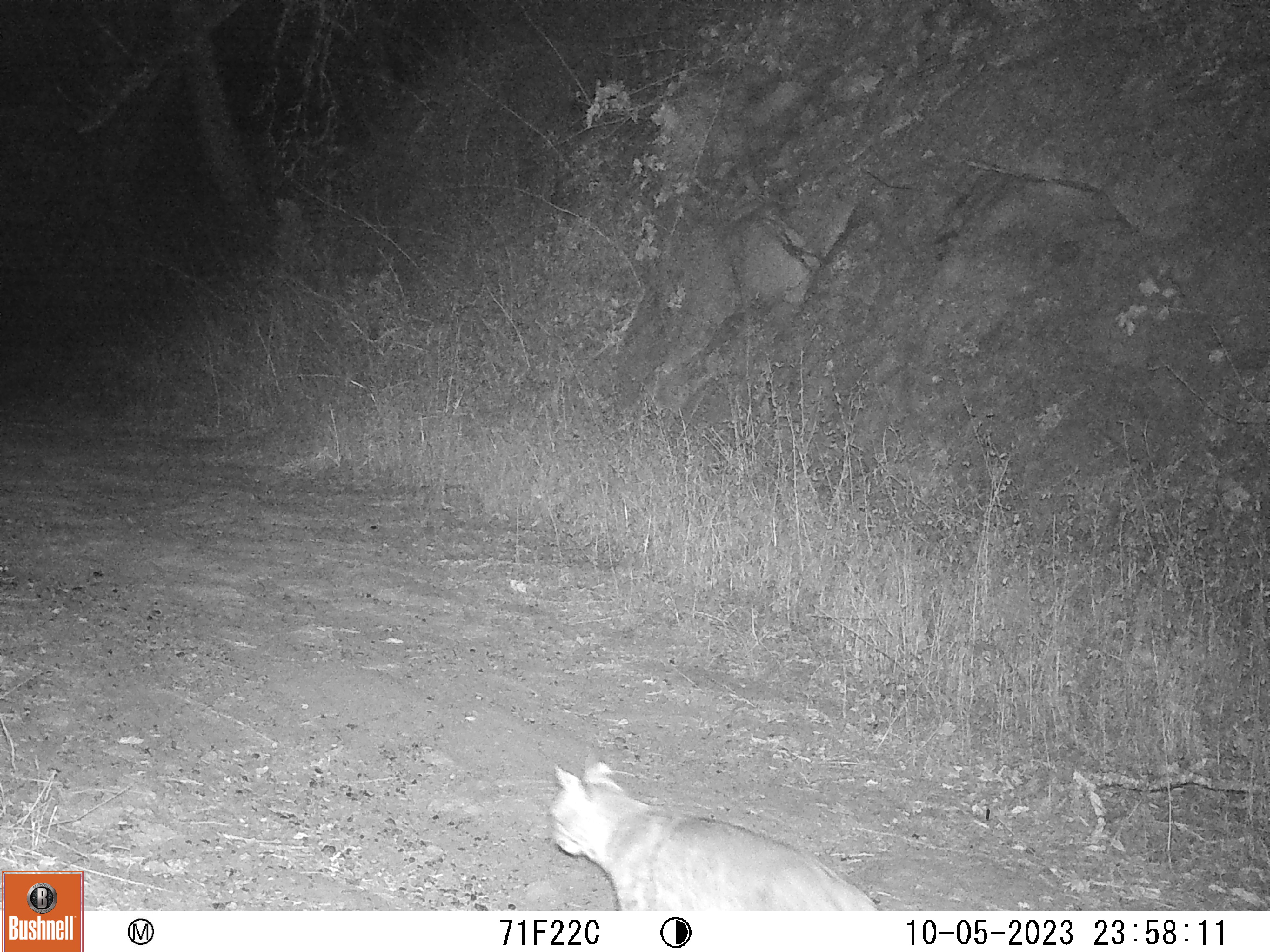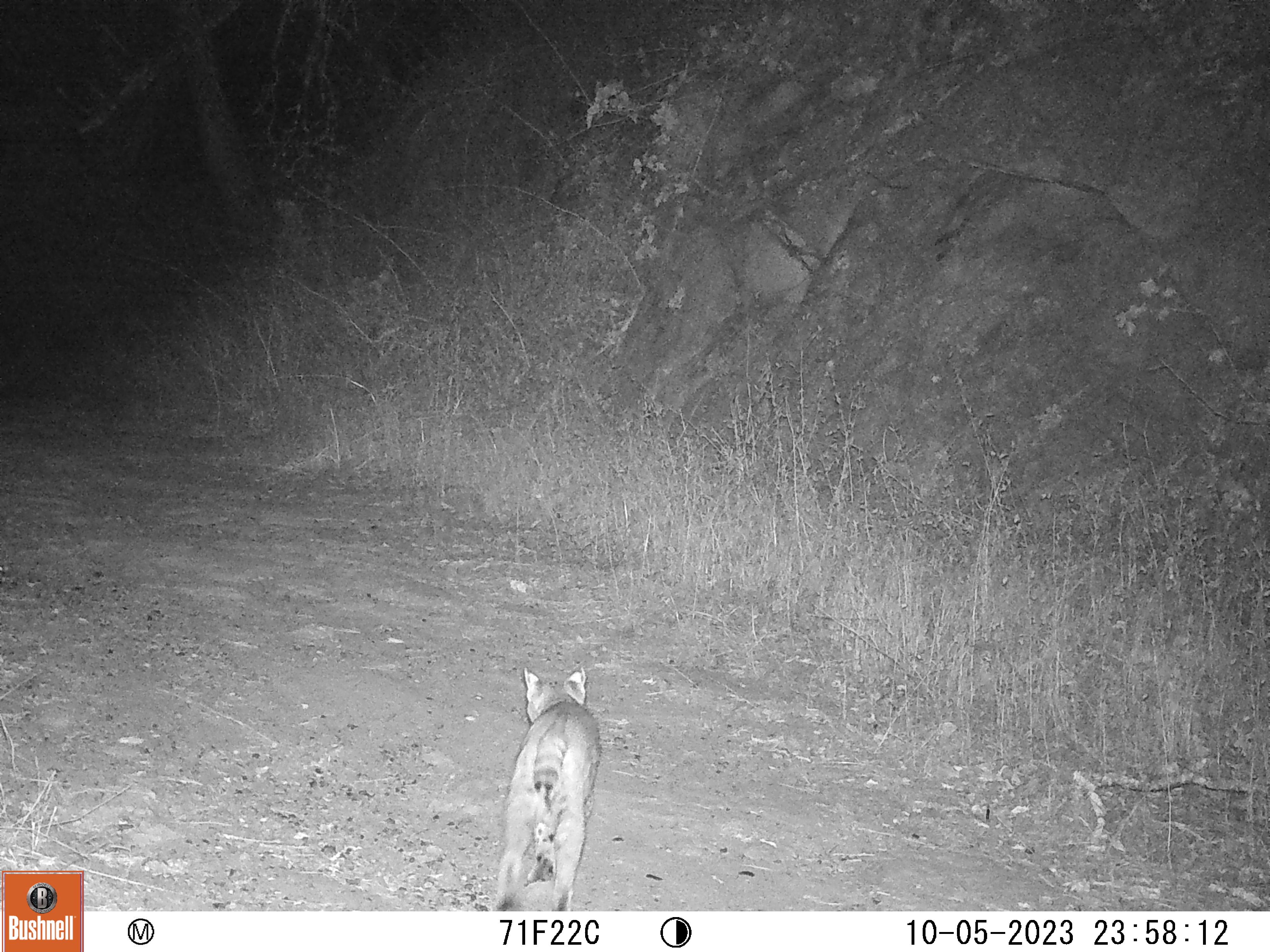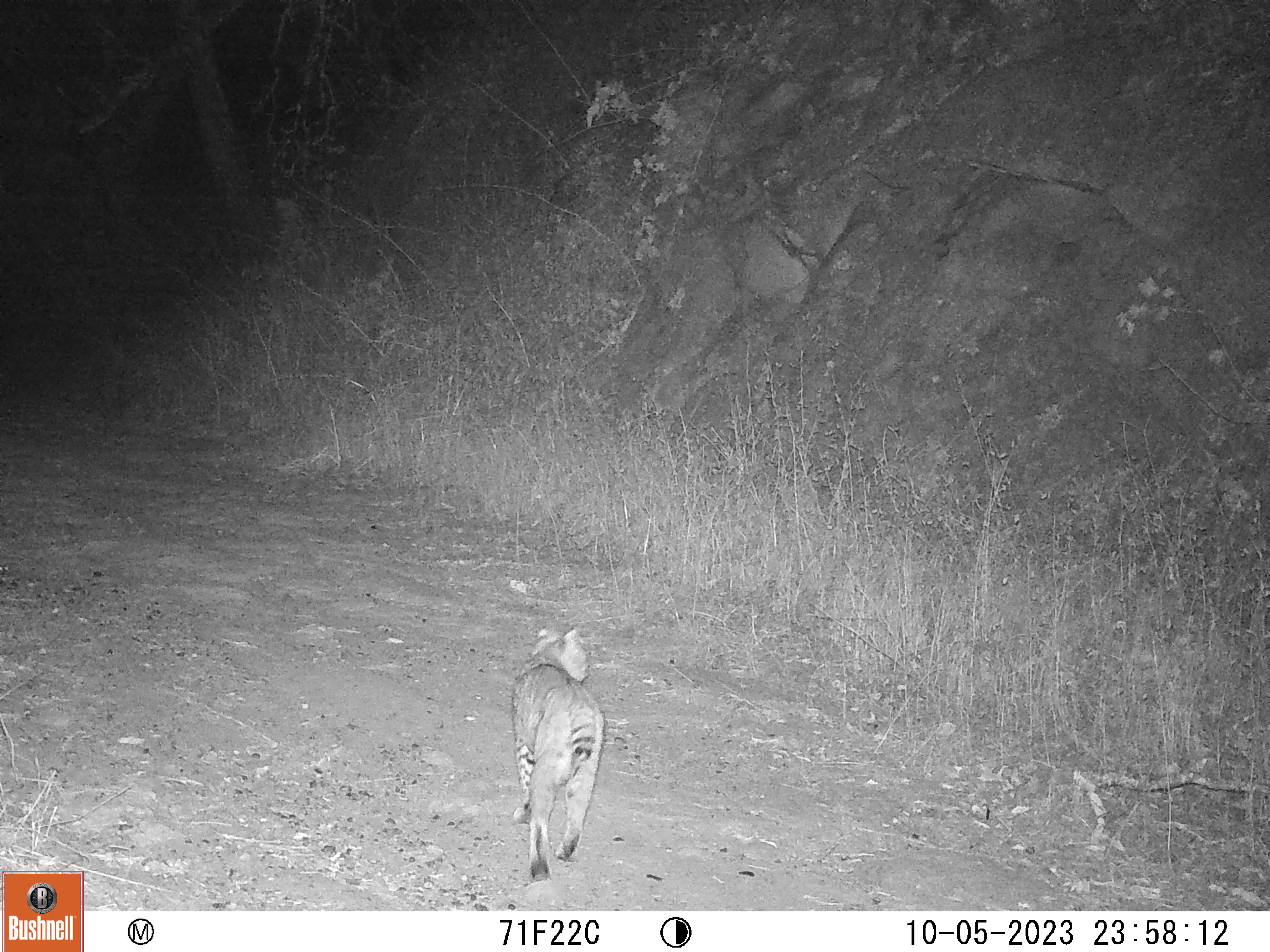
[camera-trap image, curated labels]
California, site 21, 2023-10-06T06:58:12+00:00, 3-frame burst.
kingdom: Animalia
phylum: Chordata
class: Mammalia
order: Carnivora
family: Felidae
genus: Lynx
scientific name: Lynx rufus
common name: bobcat